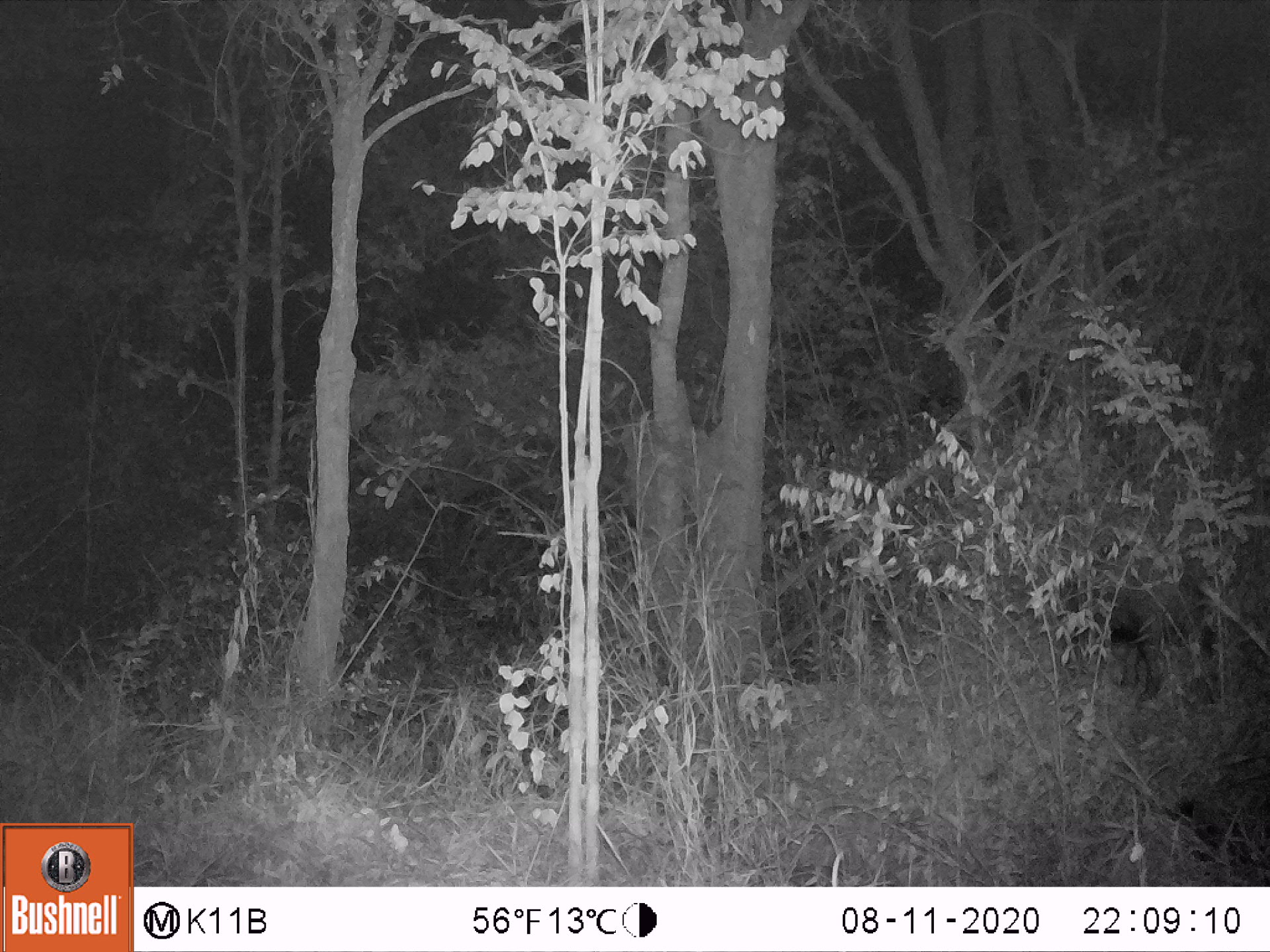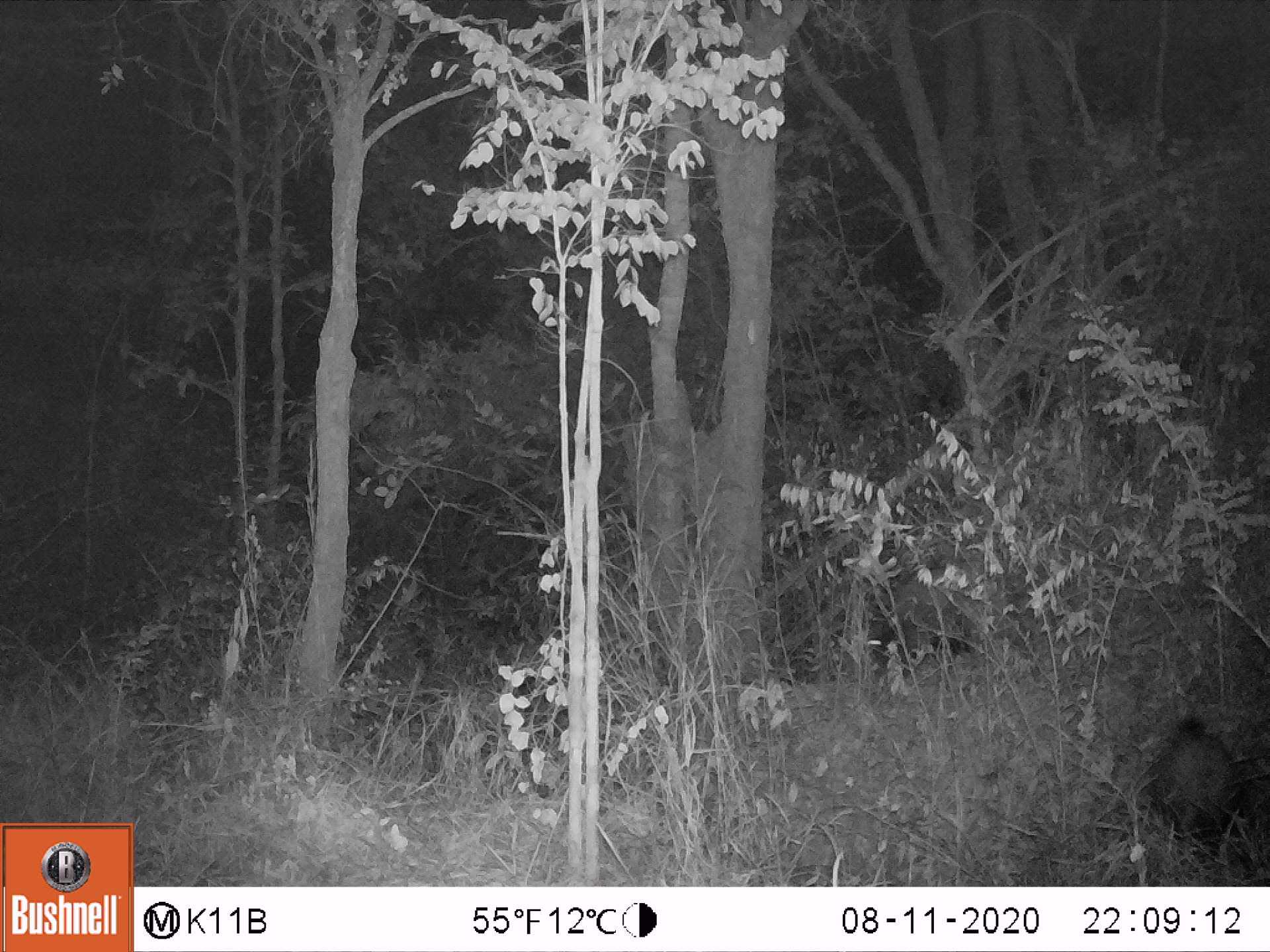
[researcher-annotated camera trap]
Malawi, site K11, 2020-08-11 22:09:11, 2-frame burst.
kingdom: Animalia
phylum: Chordata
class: Mammalia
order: Artiodactyla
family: Suidae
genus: Potamochoerus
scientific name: Potamochoerus larvatus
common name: bushpig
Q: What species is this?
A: Bushpig (Potamochoerus larvatus).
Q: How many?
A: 1.